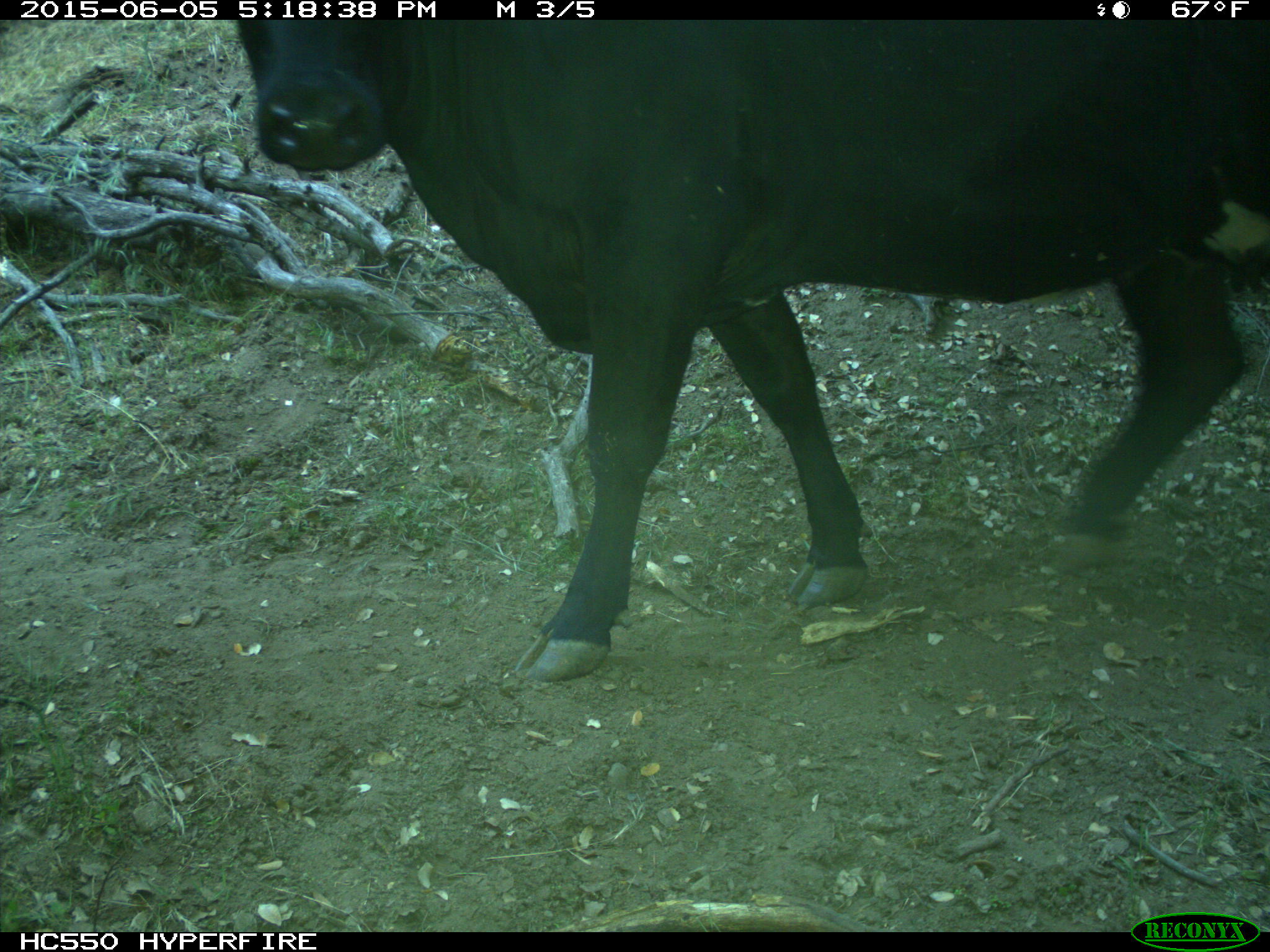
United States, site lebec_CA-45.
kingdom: Animalia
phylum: Chordata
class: Mammalia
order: Artiodactyla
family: Bovidae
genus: Bos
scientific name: Bos taurus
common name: domestic cow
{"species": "Bos taurus (domestic cow)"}